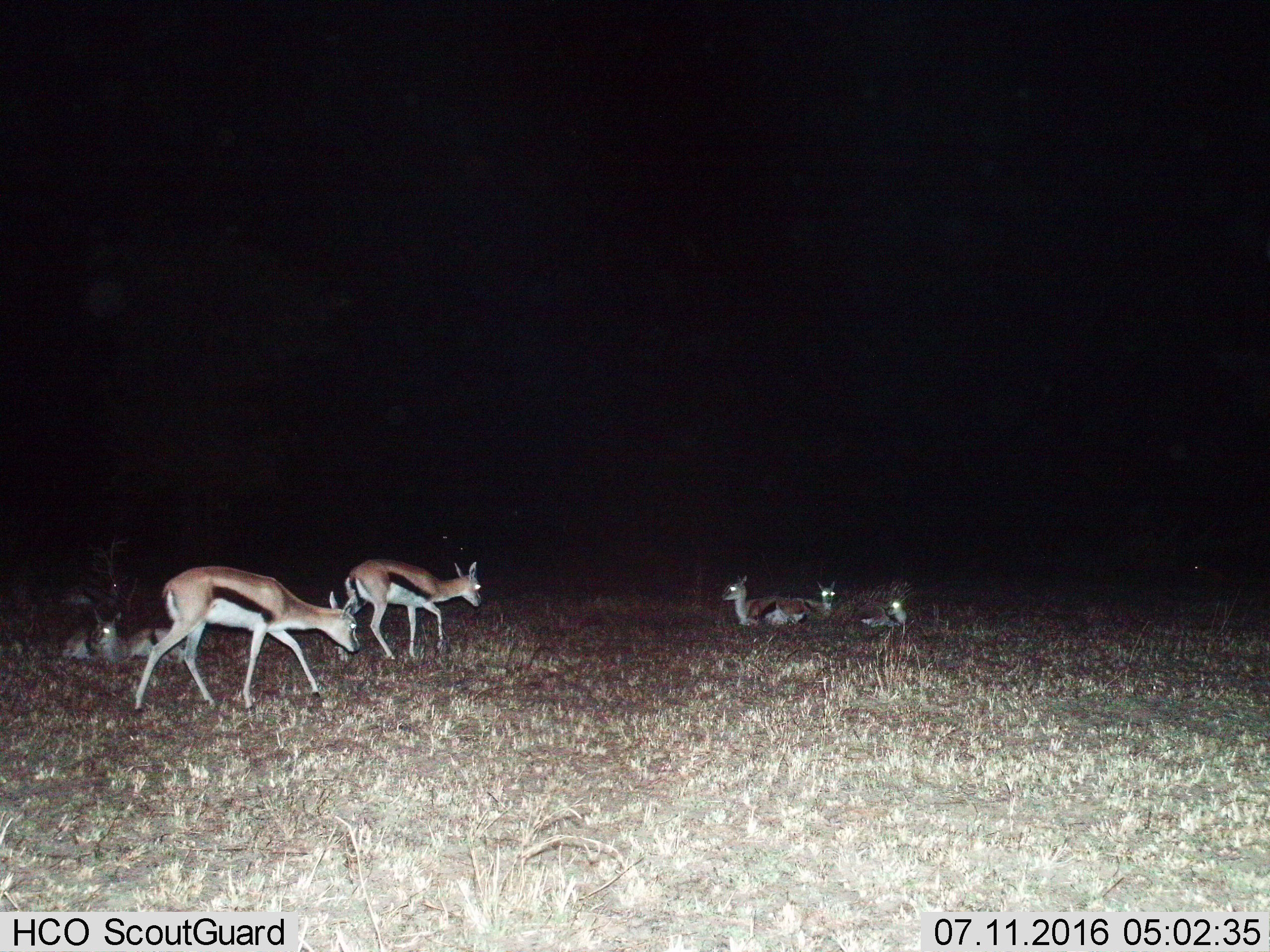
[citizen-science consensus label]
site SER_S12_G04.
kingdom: Animalia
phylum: Chordata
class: Mammalia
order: Artiodactyla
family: Bovidae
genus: Eudorcas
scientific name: Eudorcas thomsonii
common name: thomson's gazelle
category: gazellethomsons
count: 7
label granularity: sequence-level